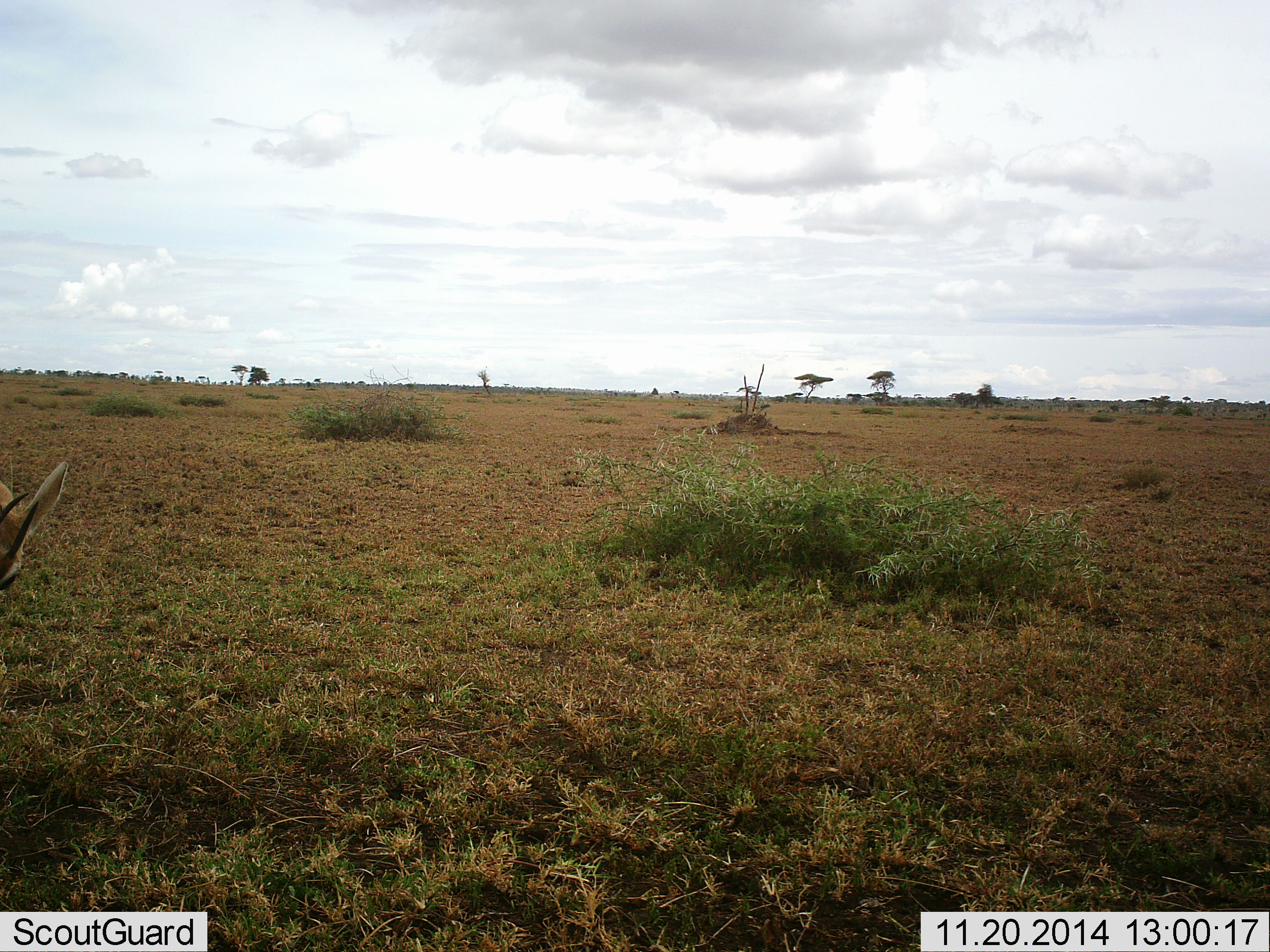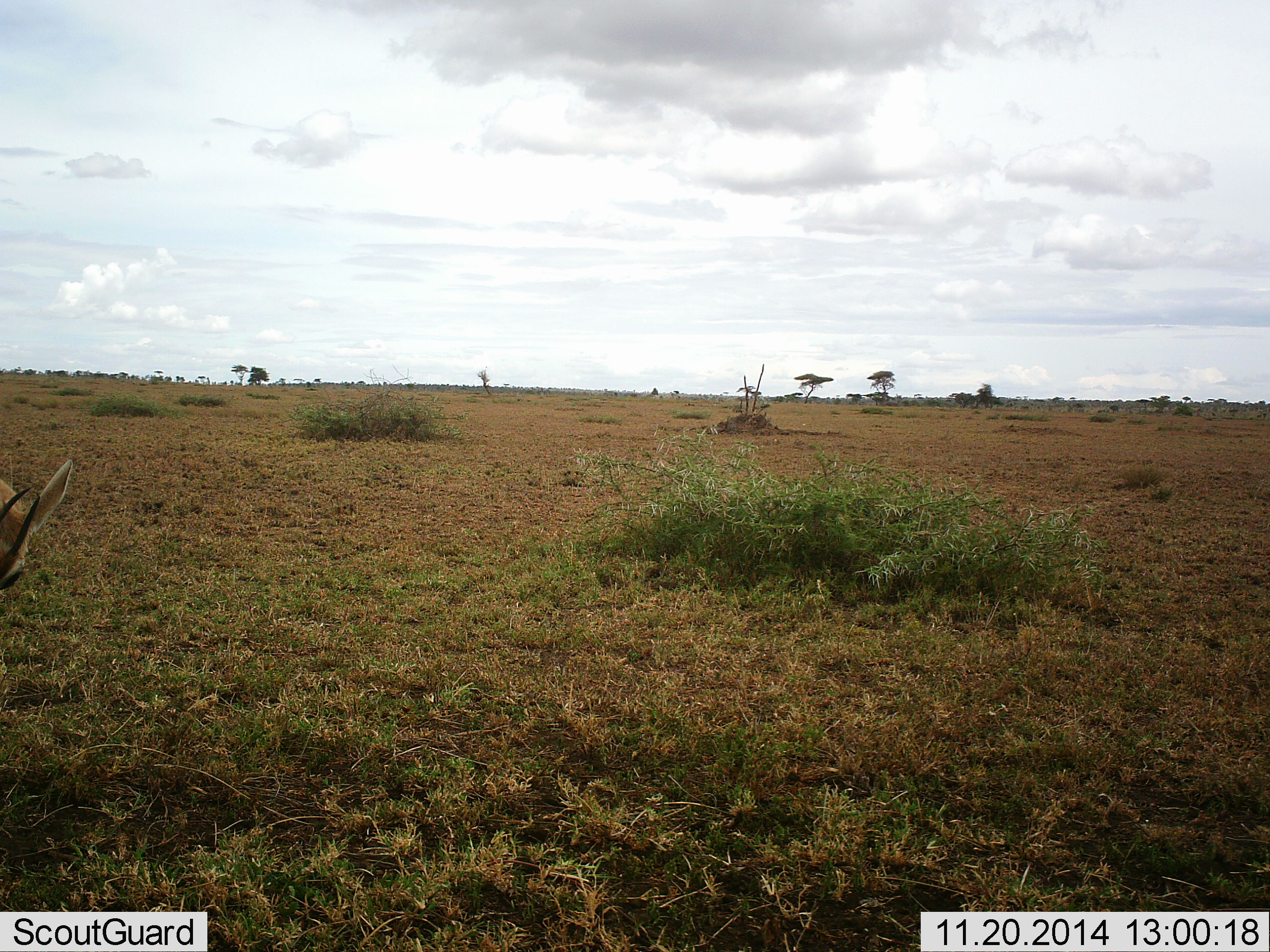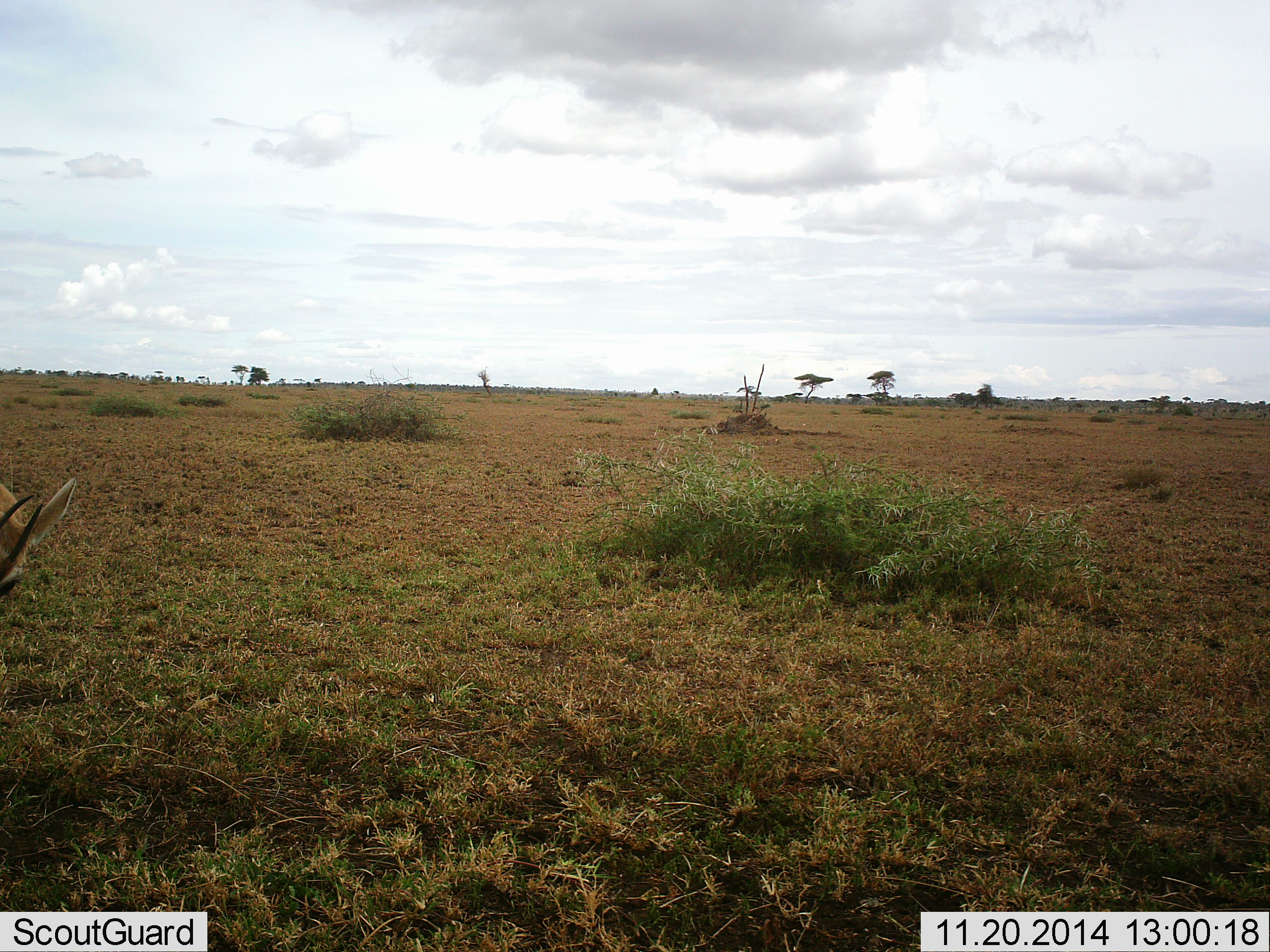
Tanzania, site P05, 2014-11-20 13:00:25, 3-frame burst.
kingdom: Animalia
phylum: Chordata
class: Mammalia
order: Artiodactyla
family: Bovidae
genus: Eudorcas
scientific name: Eudorcas thomsonii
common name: thomson's gazelle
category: gazellethomsons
Gazellethomsons (thomson's gazelle) (Eudorcas thomsonii), count 1. Behavior (volunteer vote fractions): standing 60%, resting 0%, moving 0%, interacting 0%. Young present (vote fraction): 10%. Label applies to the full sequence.